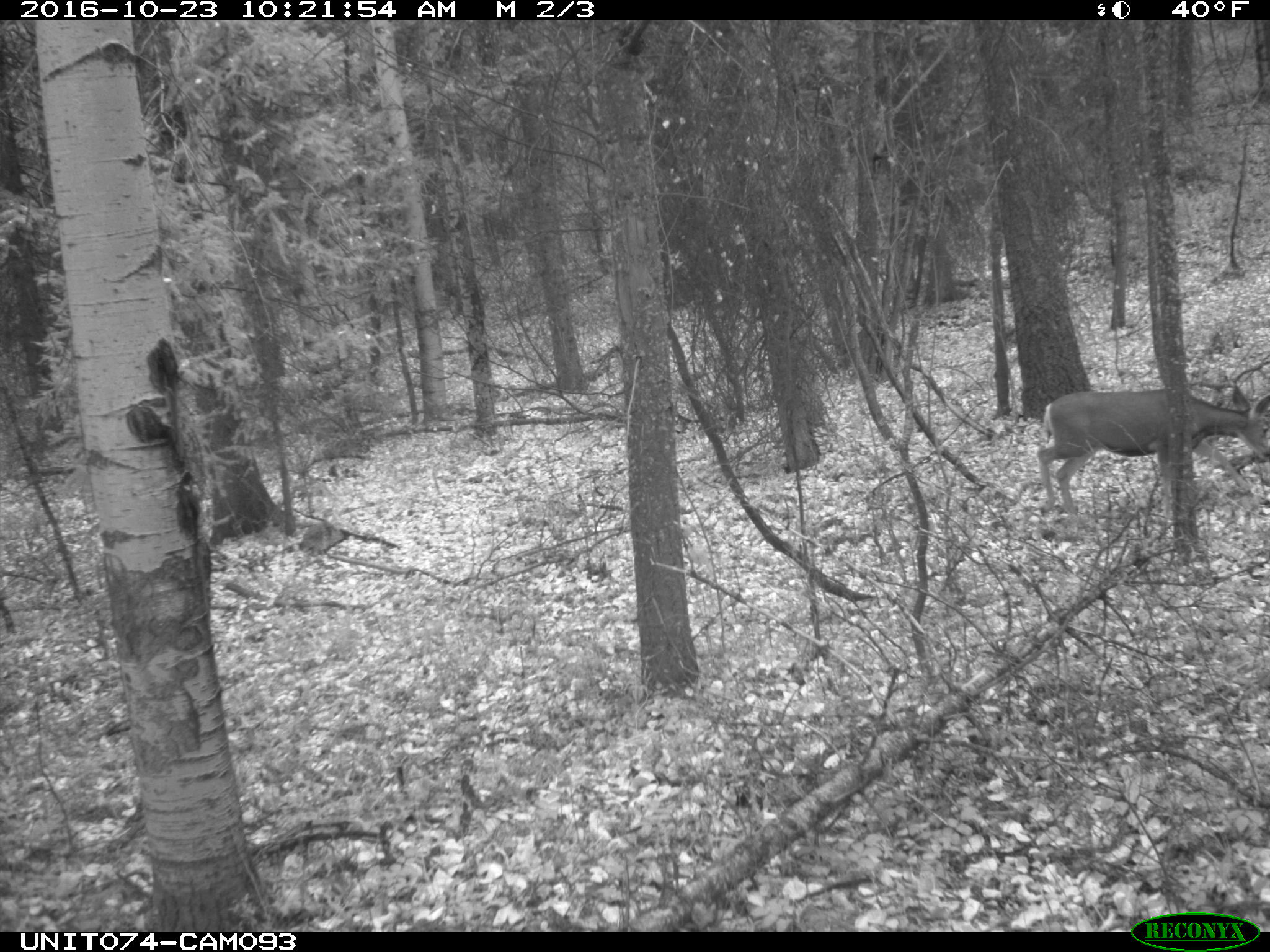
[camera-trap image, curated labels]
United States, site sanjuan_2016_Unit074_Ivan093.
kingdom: Animalia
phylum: Chordata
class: Mammalia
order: Artiodactyla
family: Cervidae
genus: Odocoileus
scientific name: Odocoileus hemionus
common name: mule deer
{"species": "Odocoileus hemionus (mule deer)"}